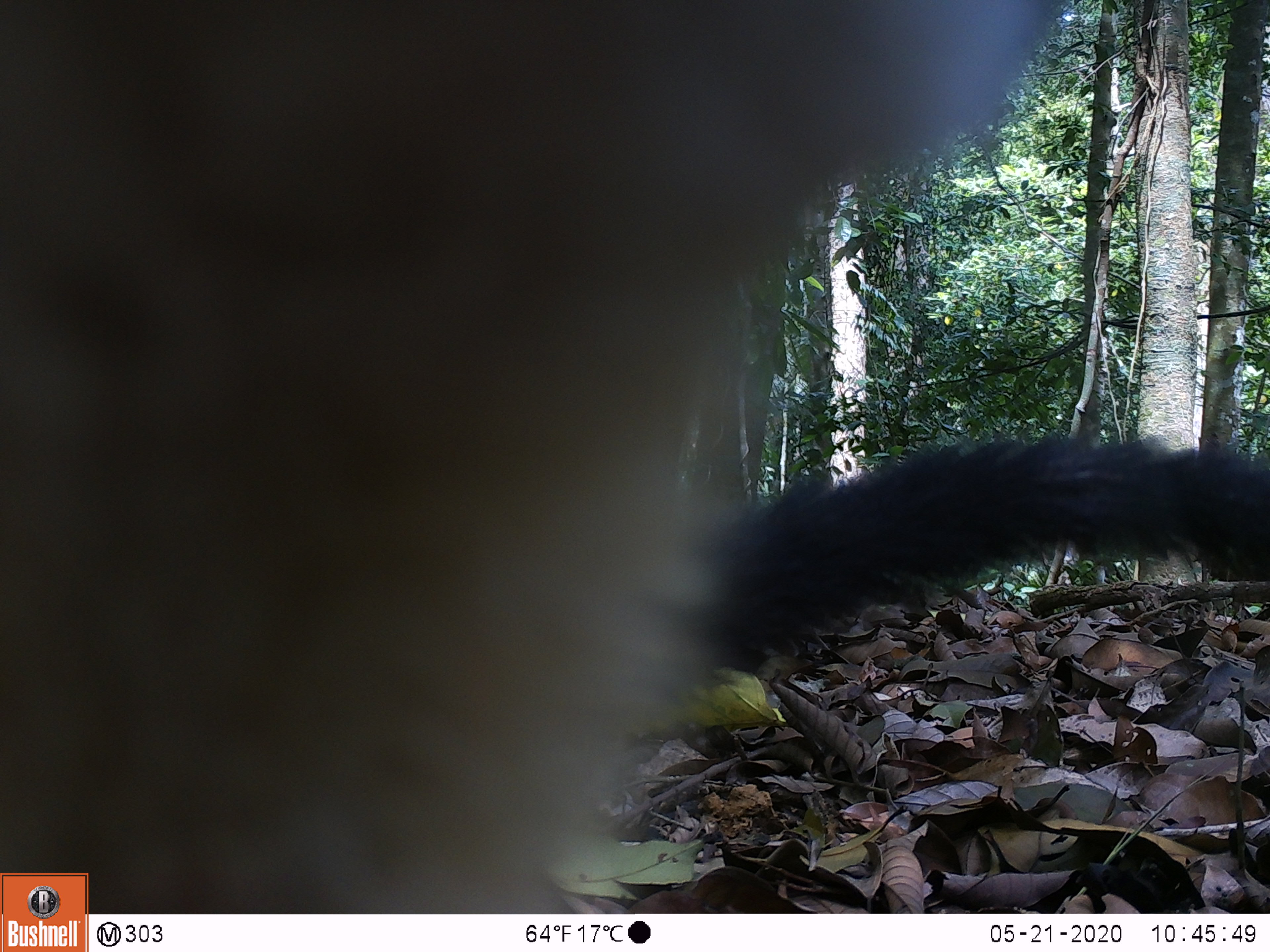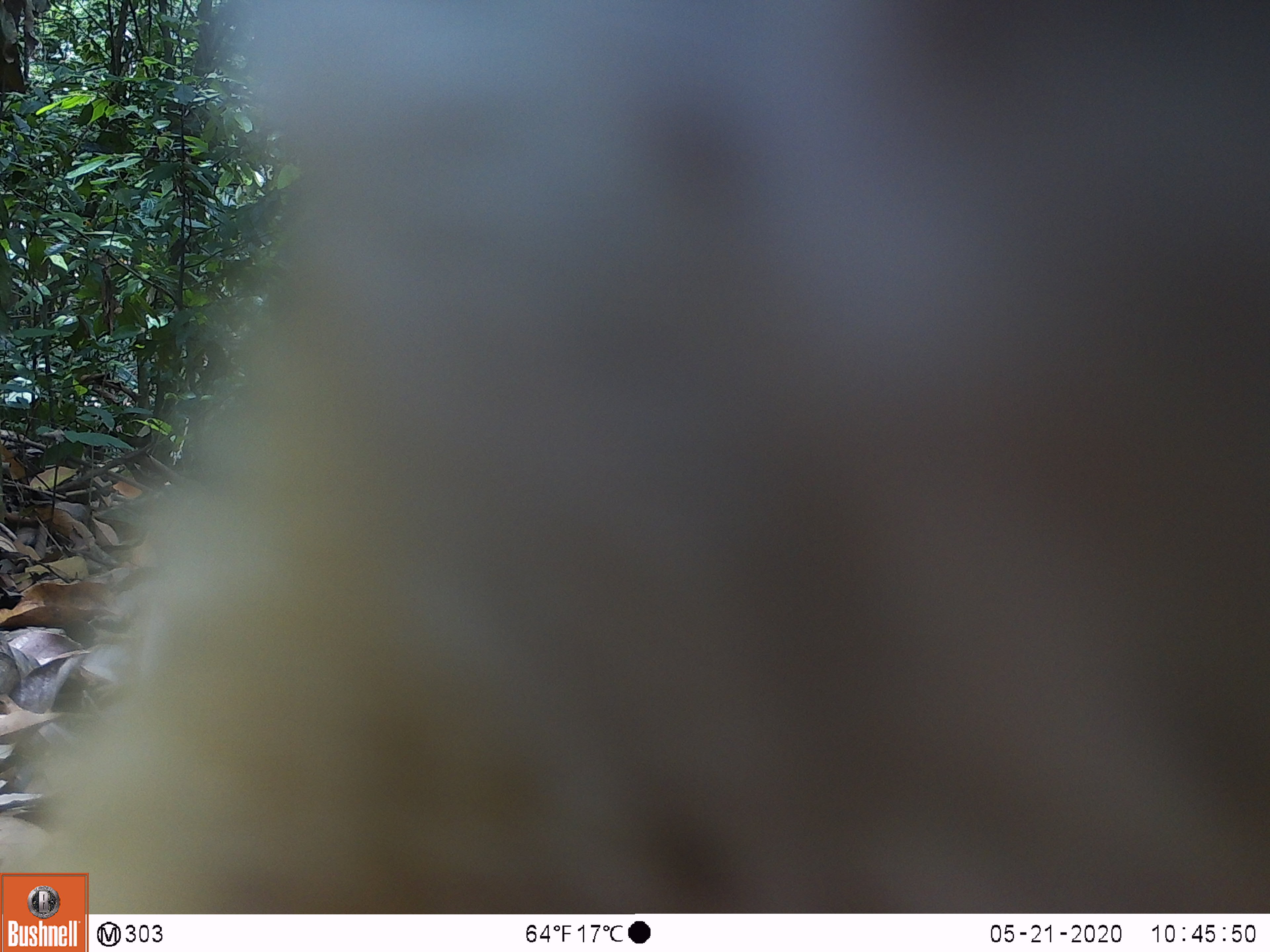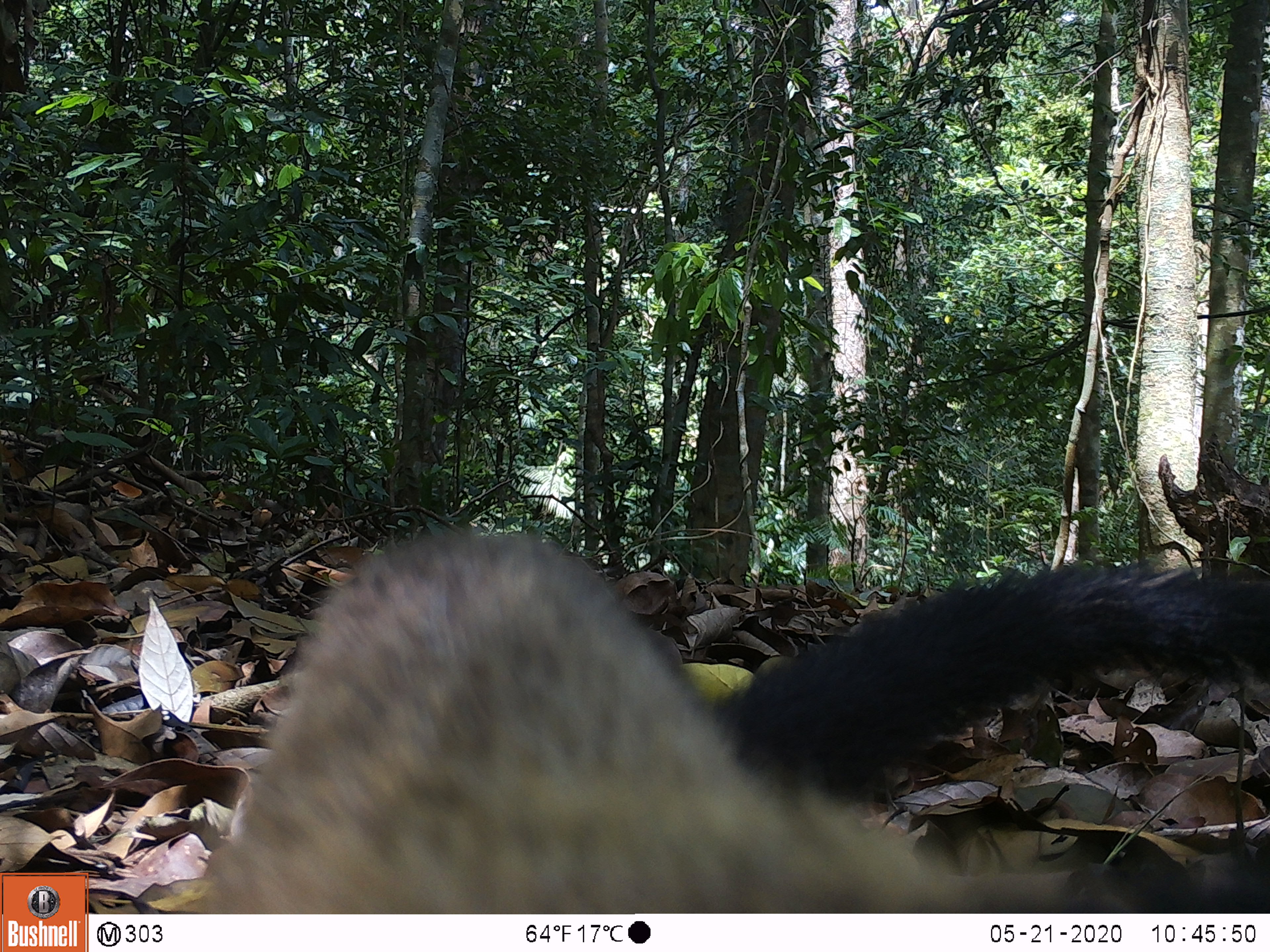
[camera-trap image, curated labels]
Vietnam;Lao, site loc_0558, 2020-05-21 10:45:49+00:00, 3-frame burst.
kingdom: Animalia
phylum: Chordata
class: Mammalia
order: Carnivora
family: Mustelidae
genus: Martes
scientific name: Martes flavigula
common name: yellow-throated marten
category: yellow throated marten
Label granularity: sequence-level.